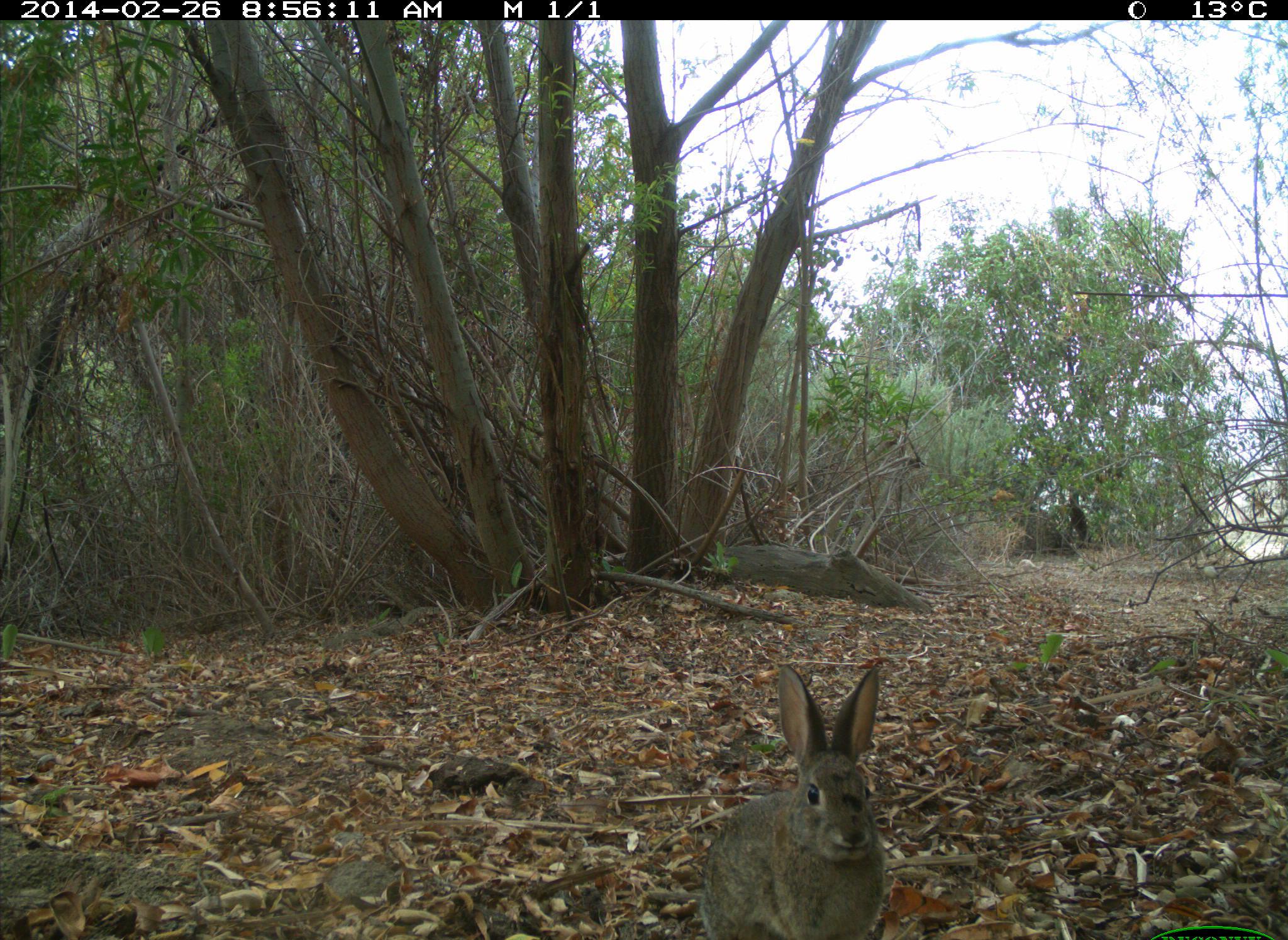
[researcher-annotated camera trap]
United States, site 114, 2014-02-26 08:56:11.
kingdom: Animalia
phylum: Chordata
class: Mammalia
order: Lagomorpha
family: Leporidae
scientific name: Leporidae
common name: rabbits and hares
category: rabbit